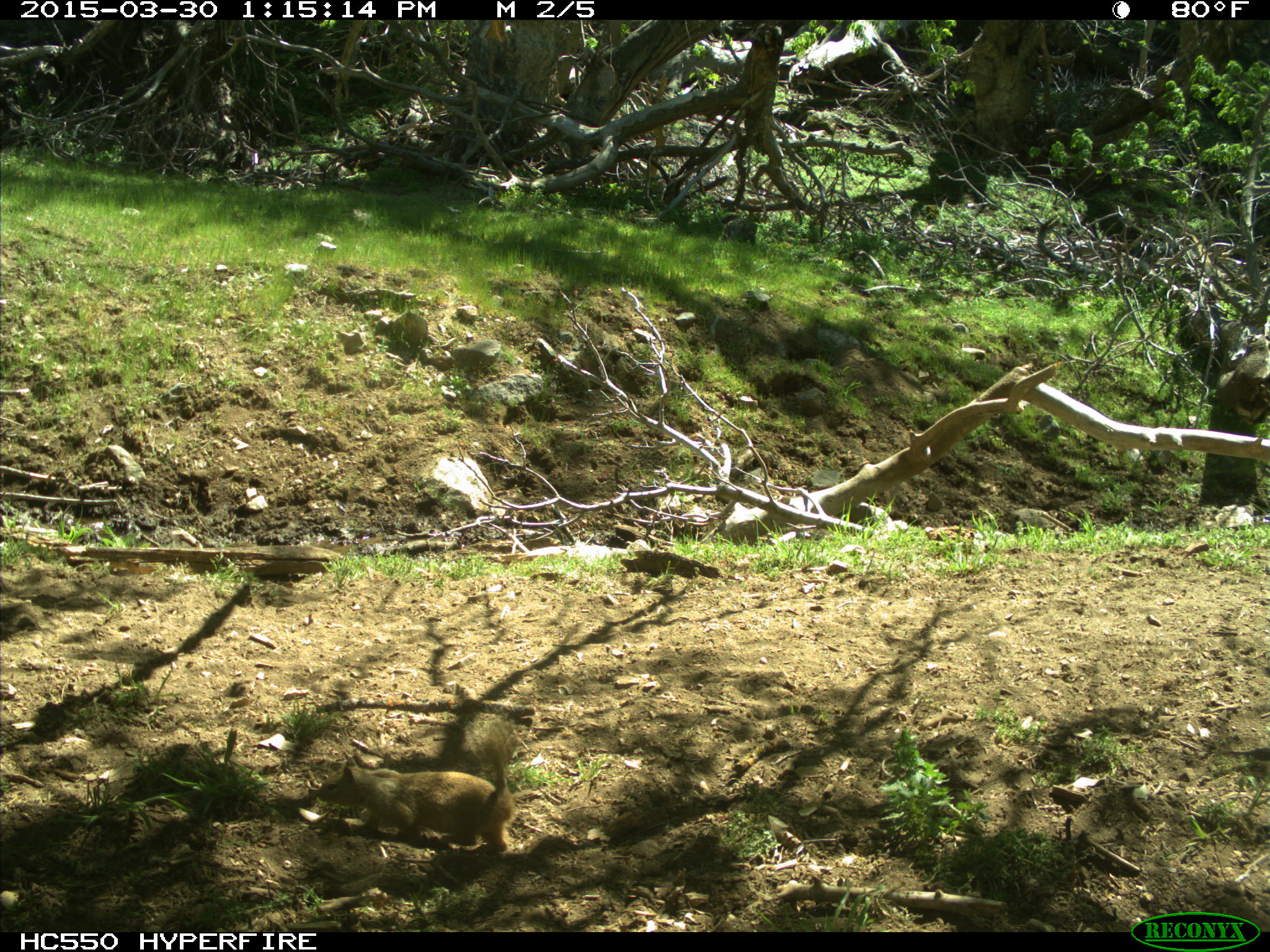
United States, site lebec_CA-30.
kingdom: Animalia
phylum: Chordata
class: Mammalia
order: Rodentia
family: Sciuridae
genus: Otospermophilus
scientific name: Otospermophilus beecheyi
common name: california ground squirrel